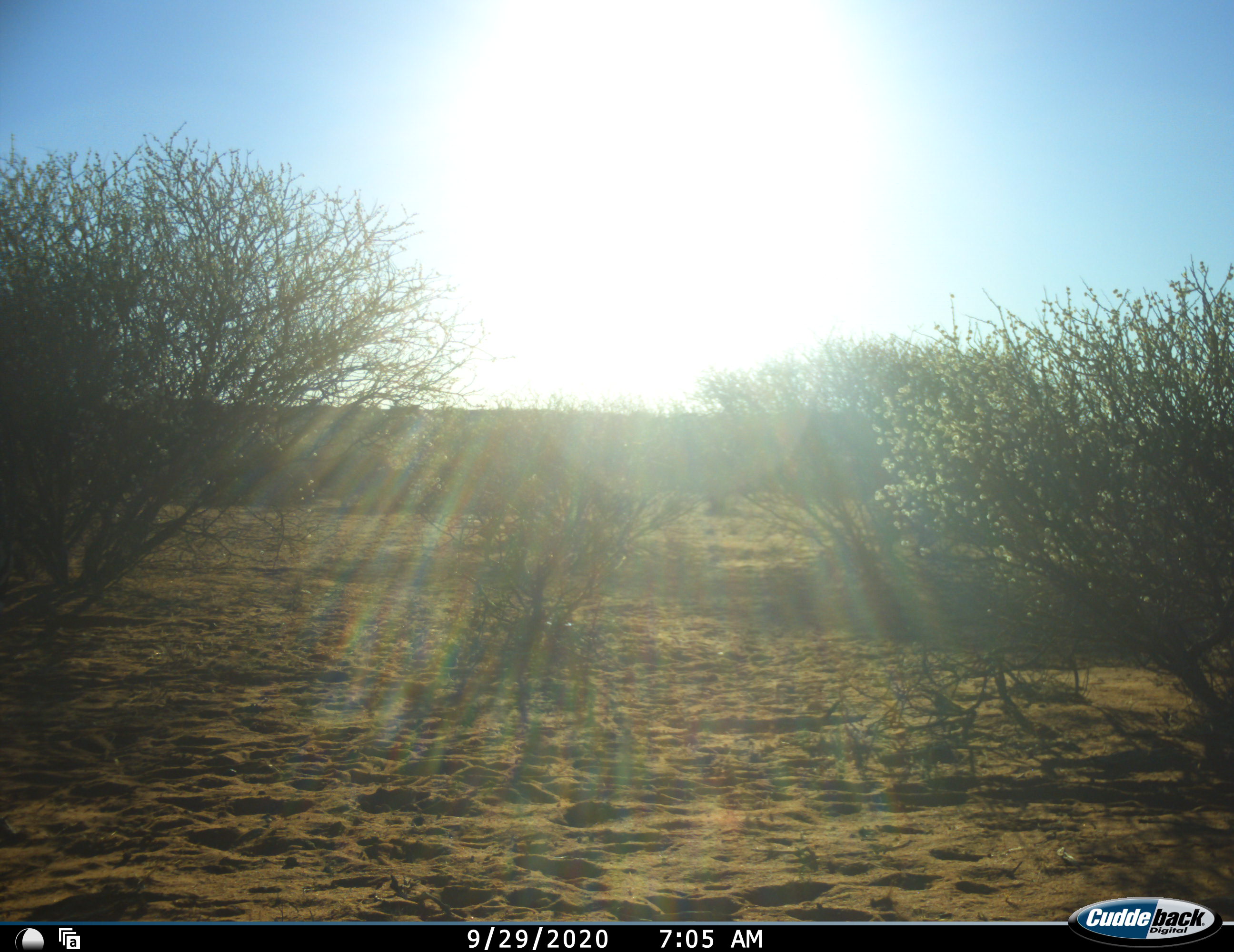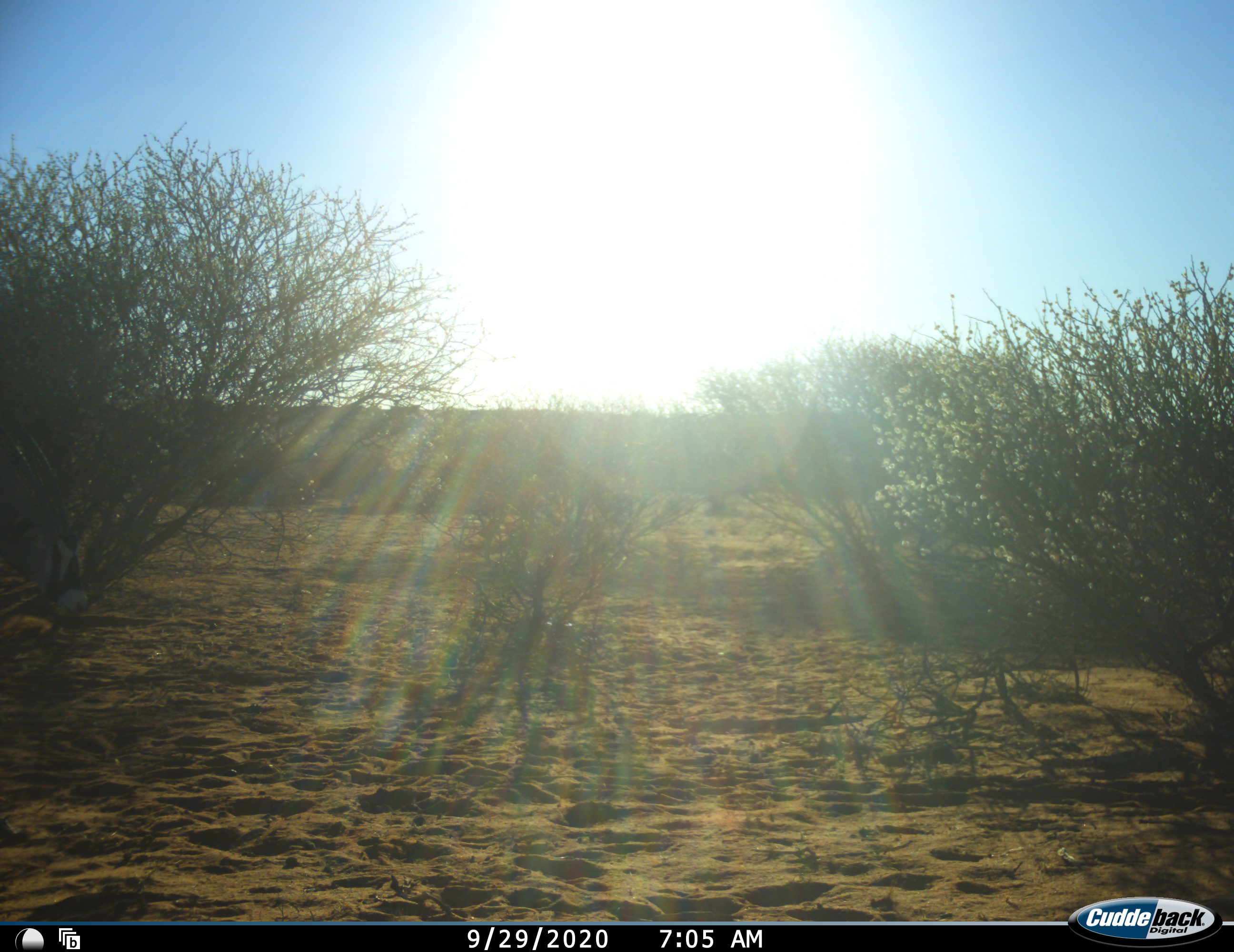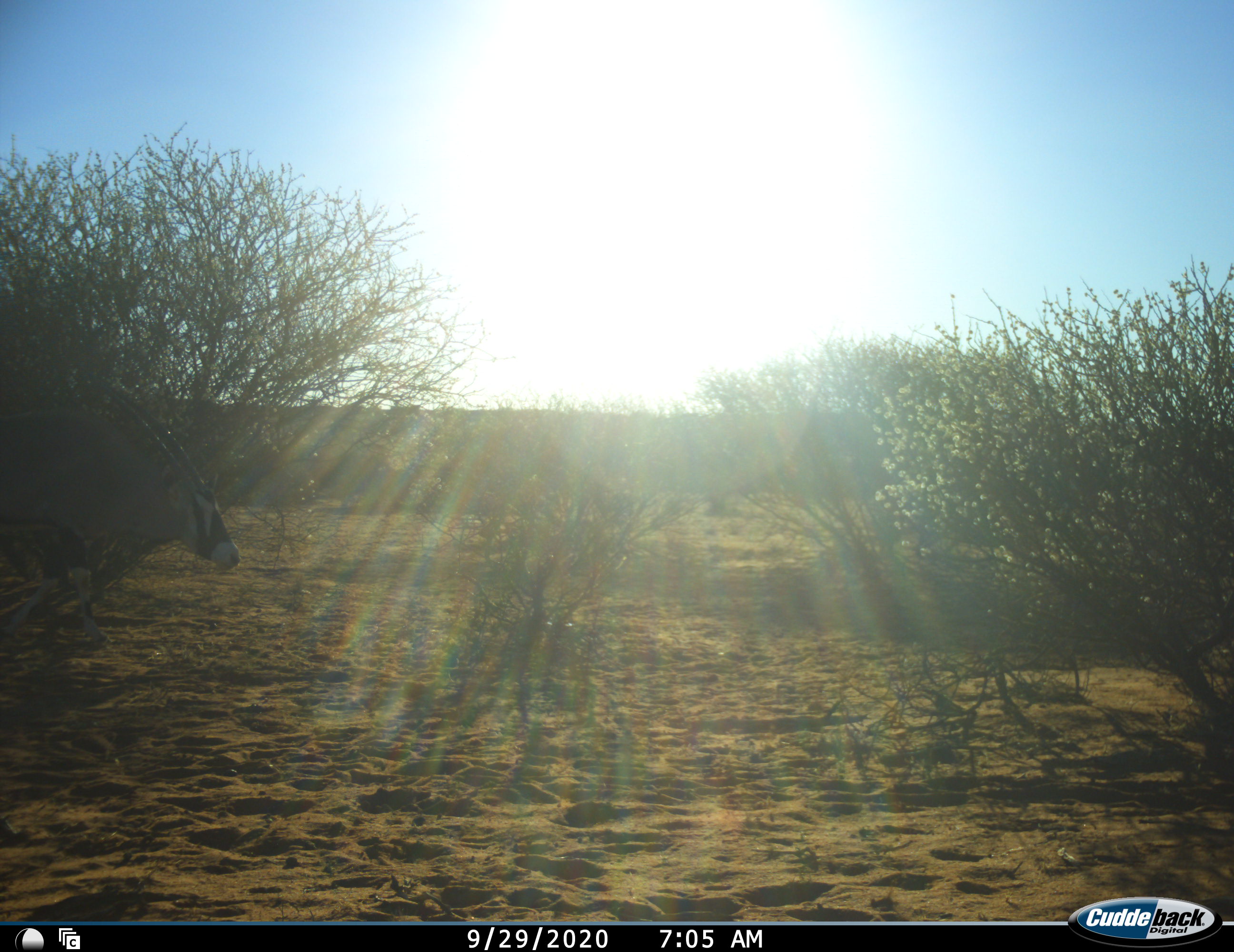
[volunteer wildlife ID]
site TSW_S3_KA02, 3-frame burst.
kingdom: Animalia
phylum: Chordata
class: Mammalia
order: Artiodactyla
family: Bovidae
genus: Oryx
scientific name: Oryx gazella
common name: gemsbok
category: oryx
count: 1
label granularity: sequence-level